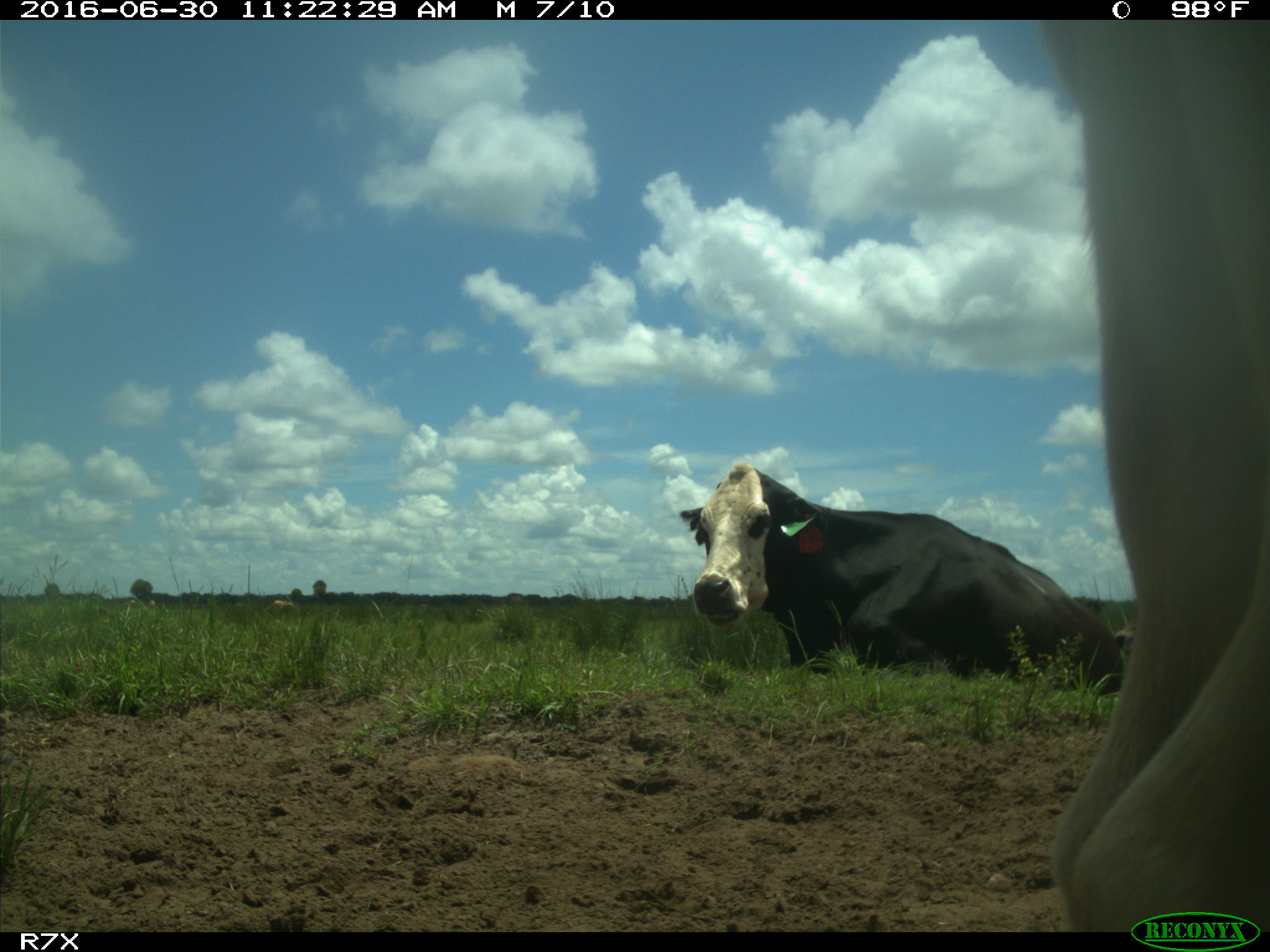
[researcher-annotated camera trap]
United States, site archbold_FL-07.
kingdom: Animalia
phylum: Chordata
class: Mammalia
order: Artiodactyla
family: Bovidae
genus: Bos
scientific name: Bos taurus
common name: domestic cow